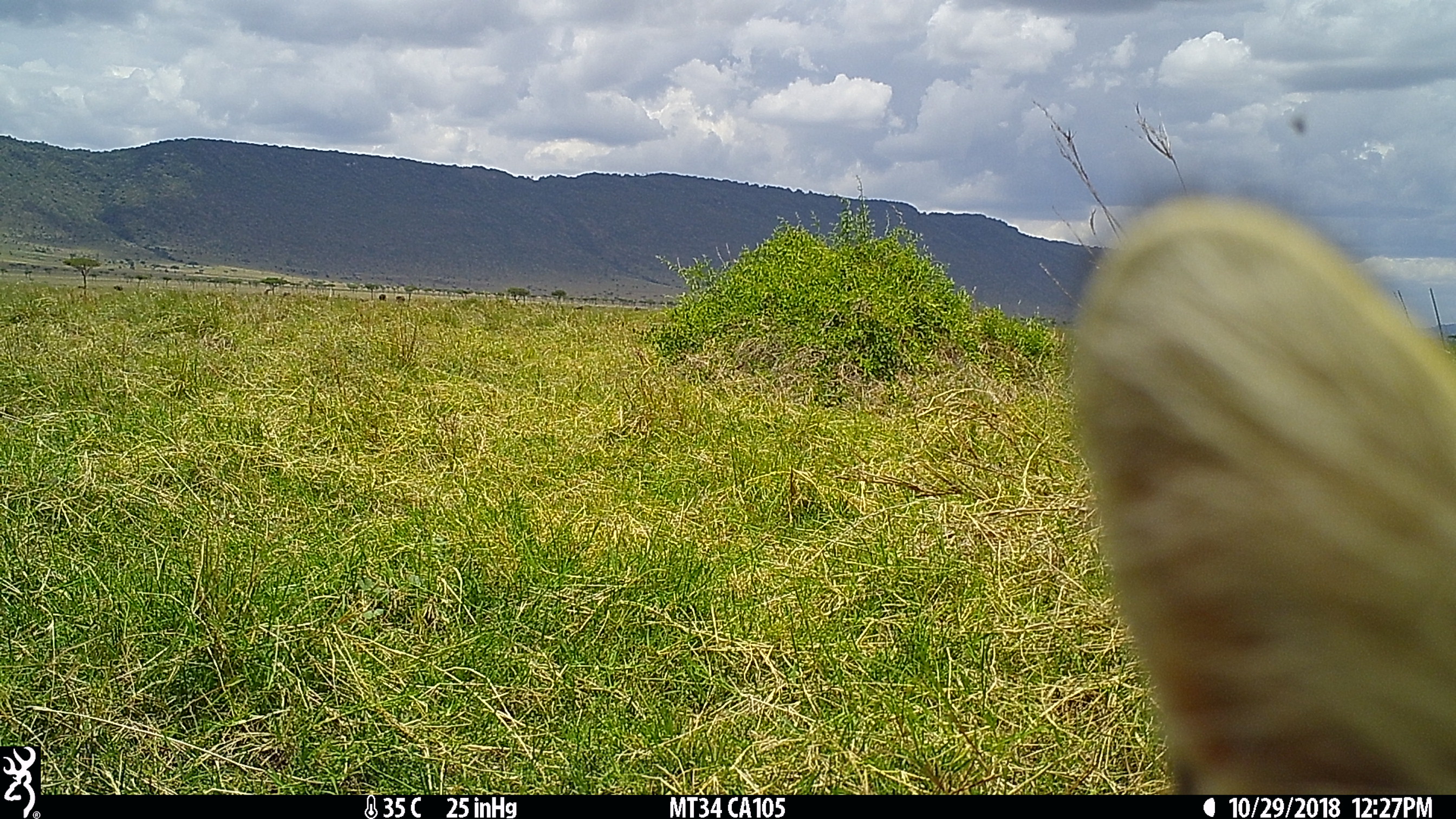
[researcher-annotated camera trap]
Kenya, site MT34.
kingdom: Animalia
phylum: Chordata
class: Mammalia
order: Carnivora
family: Felidae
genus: Leptailurus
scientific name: Leptailurus serval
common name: serval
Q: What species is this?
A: Serval (Leptailurus serval).